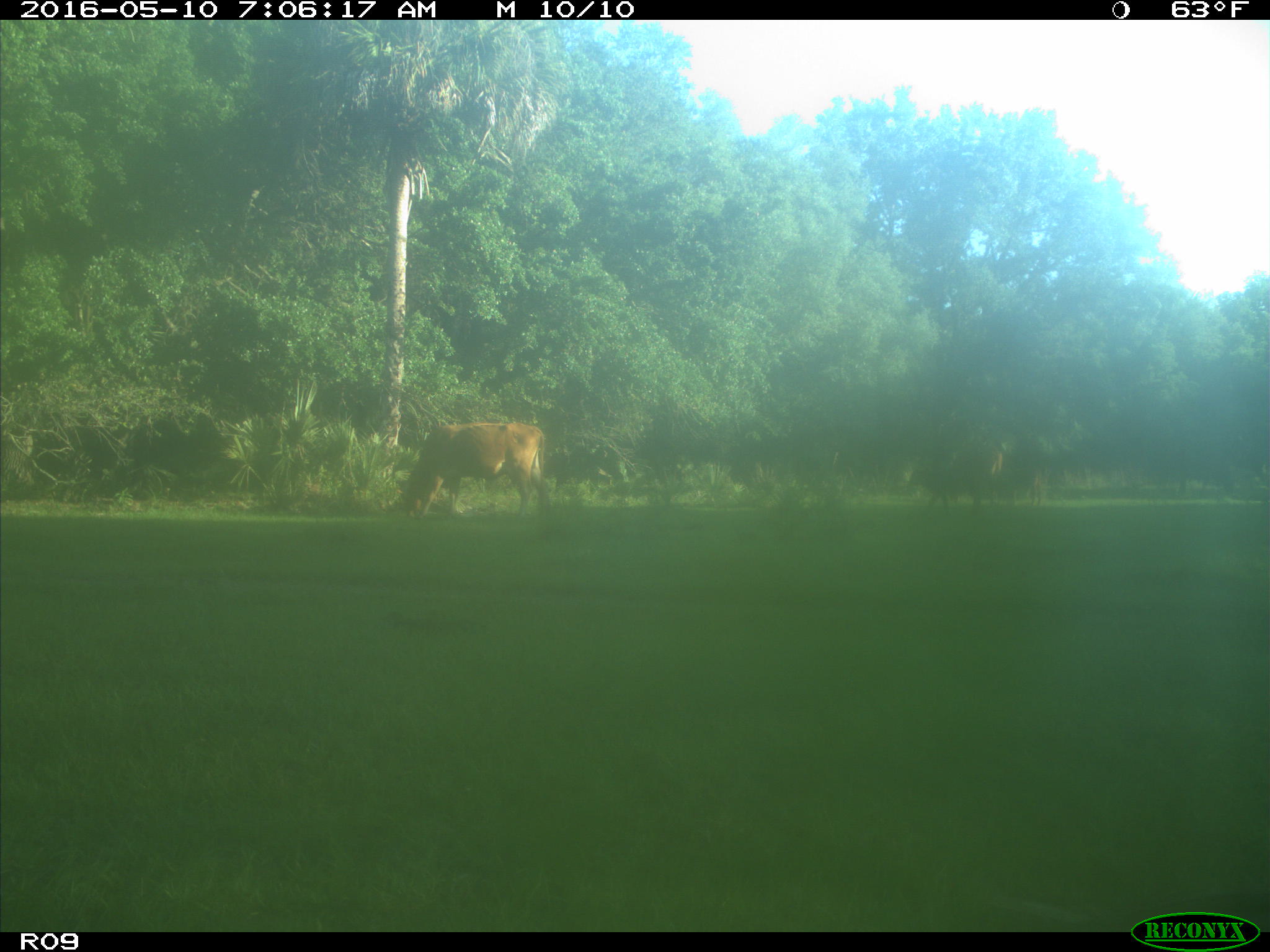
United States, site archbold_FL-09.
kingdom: Animalia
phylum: Chordata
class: Mammalia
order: Artiodactyla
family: Bovidae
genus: Bos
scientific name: Bos taurus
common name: domestic cow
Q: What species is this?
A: Bos taurus (domestic cow).